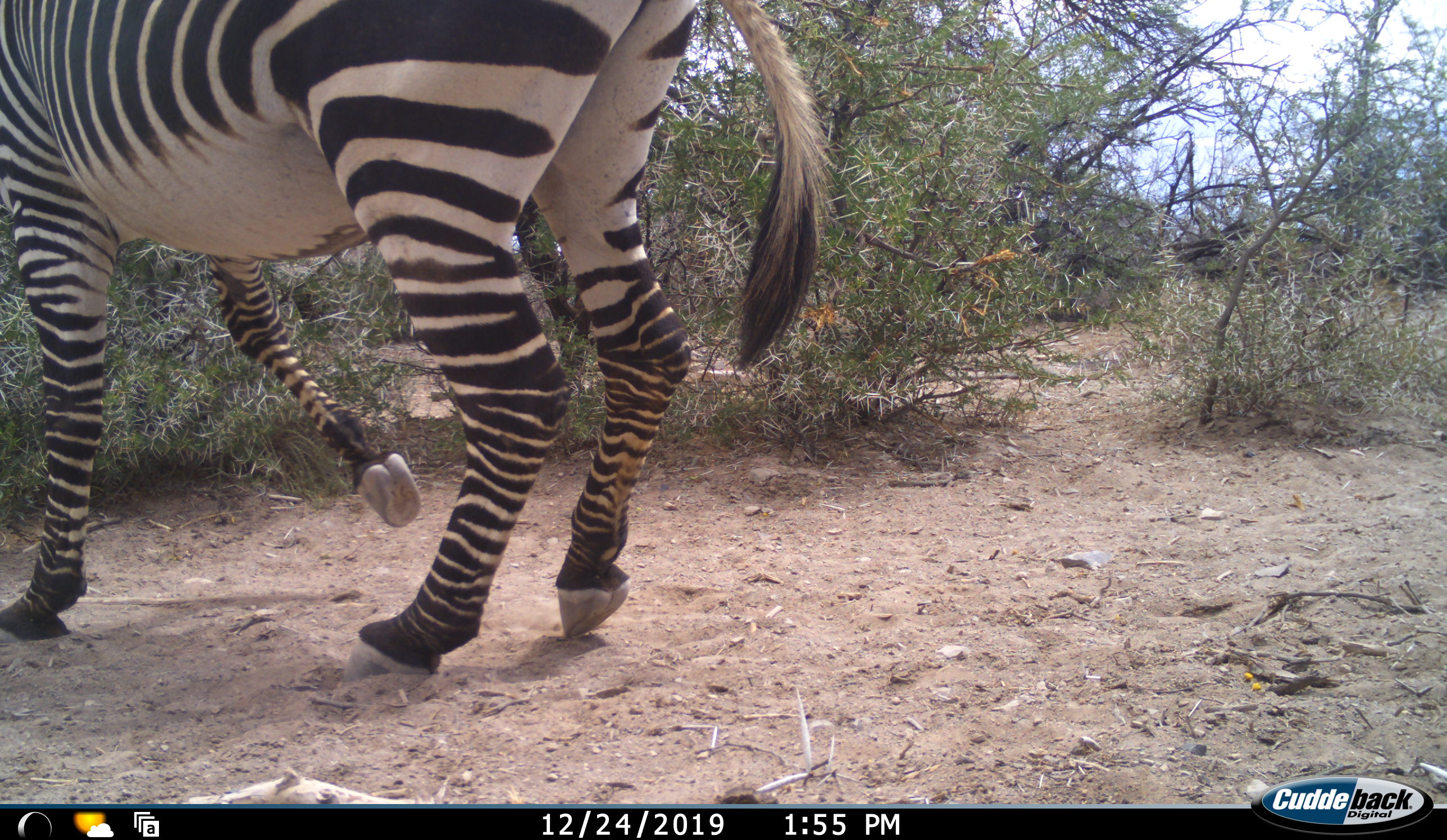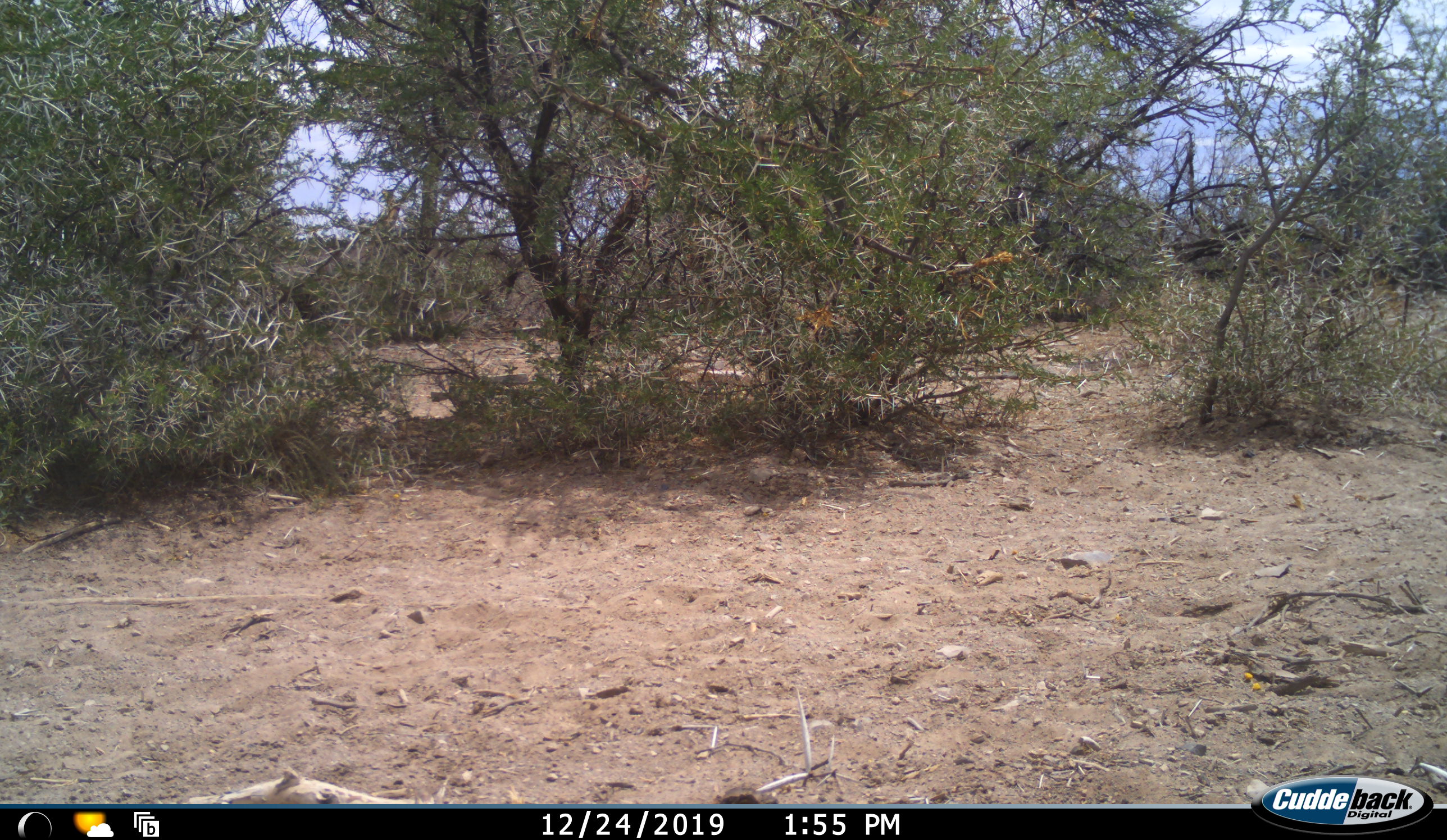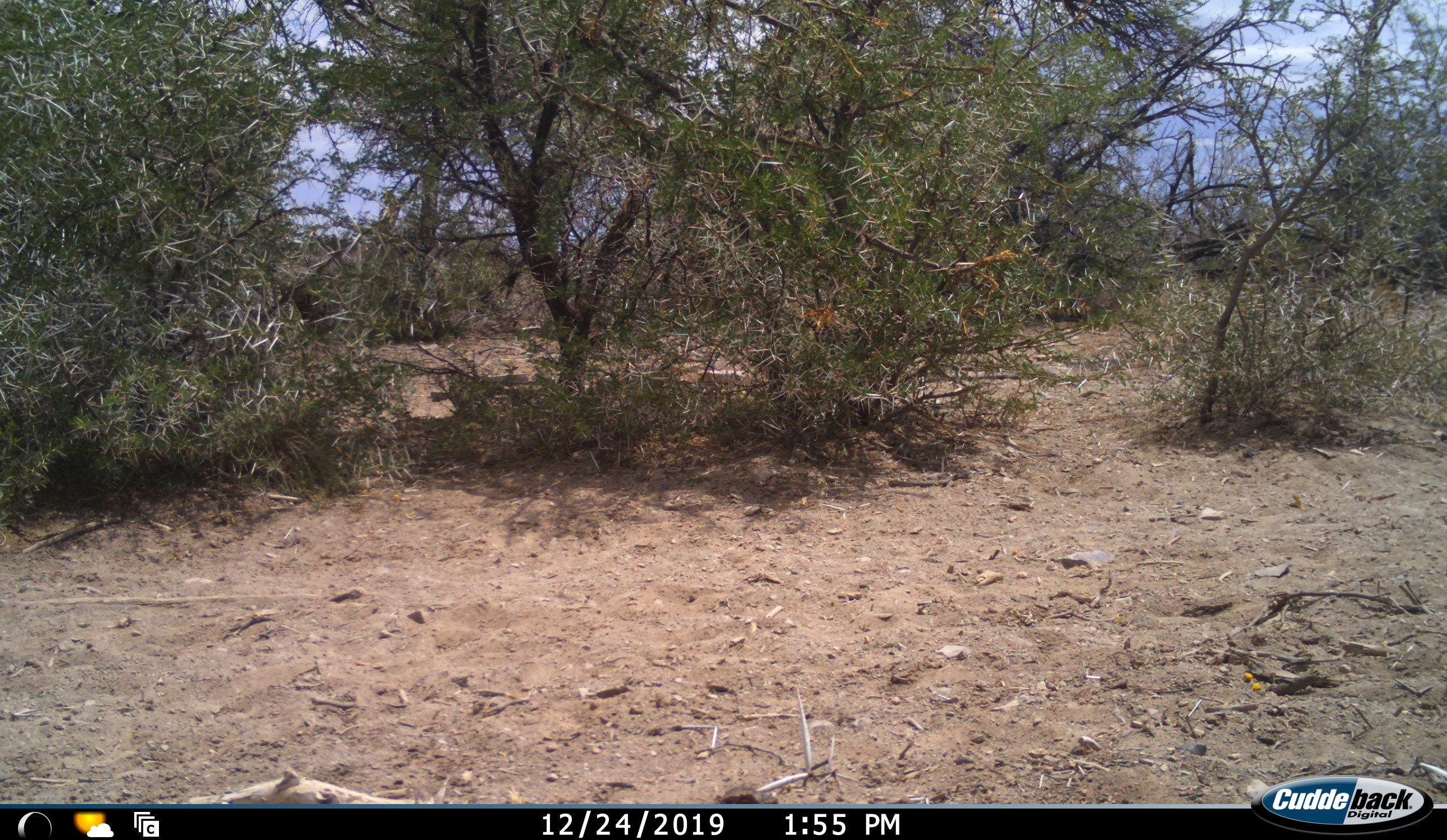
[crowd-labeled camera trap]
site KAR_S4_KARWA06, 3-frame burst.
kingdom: Animalia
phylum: Chordata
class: Mammalia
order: Perissodactyla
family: Equidae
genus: Equus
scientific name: Equus zebra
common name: mountain zebra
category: zebramountain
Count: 1.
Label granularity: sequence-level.